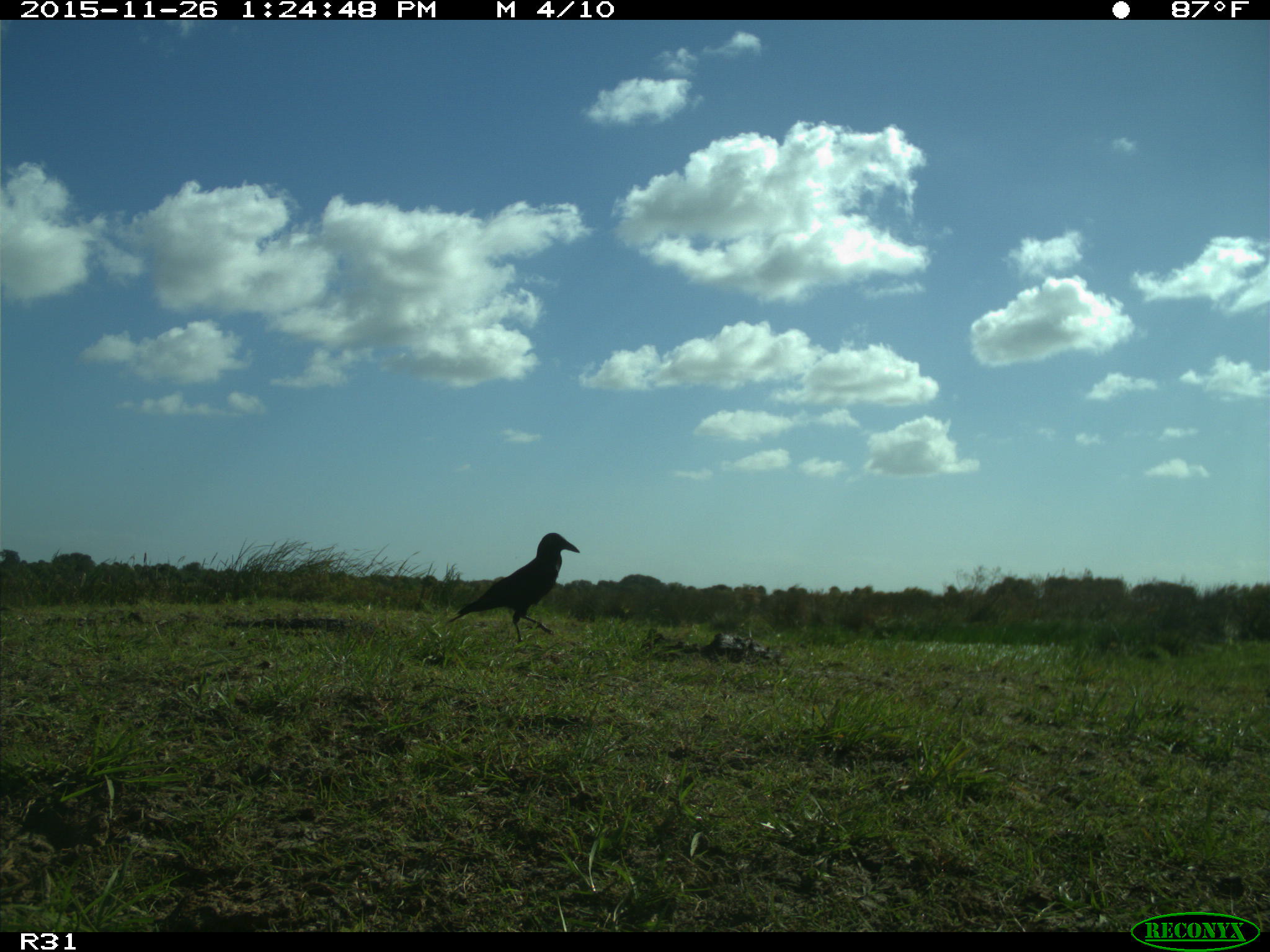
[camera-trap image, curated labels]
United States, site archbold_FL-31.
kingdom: Animalia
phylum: Chordata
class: Aves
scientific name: Aves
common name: birds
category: unidentified bird